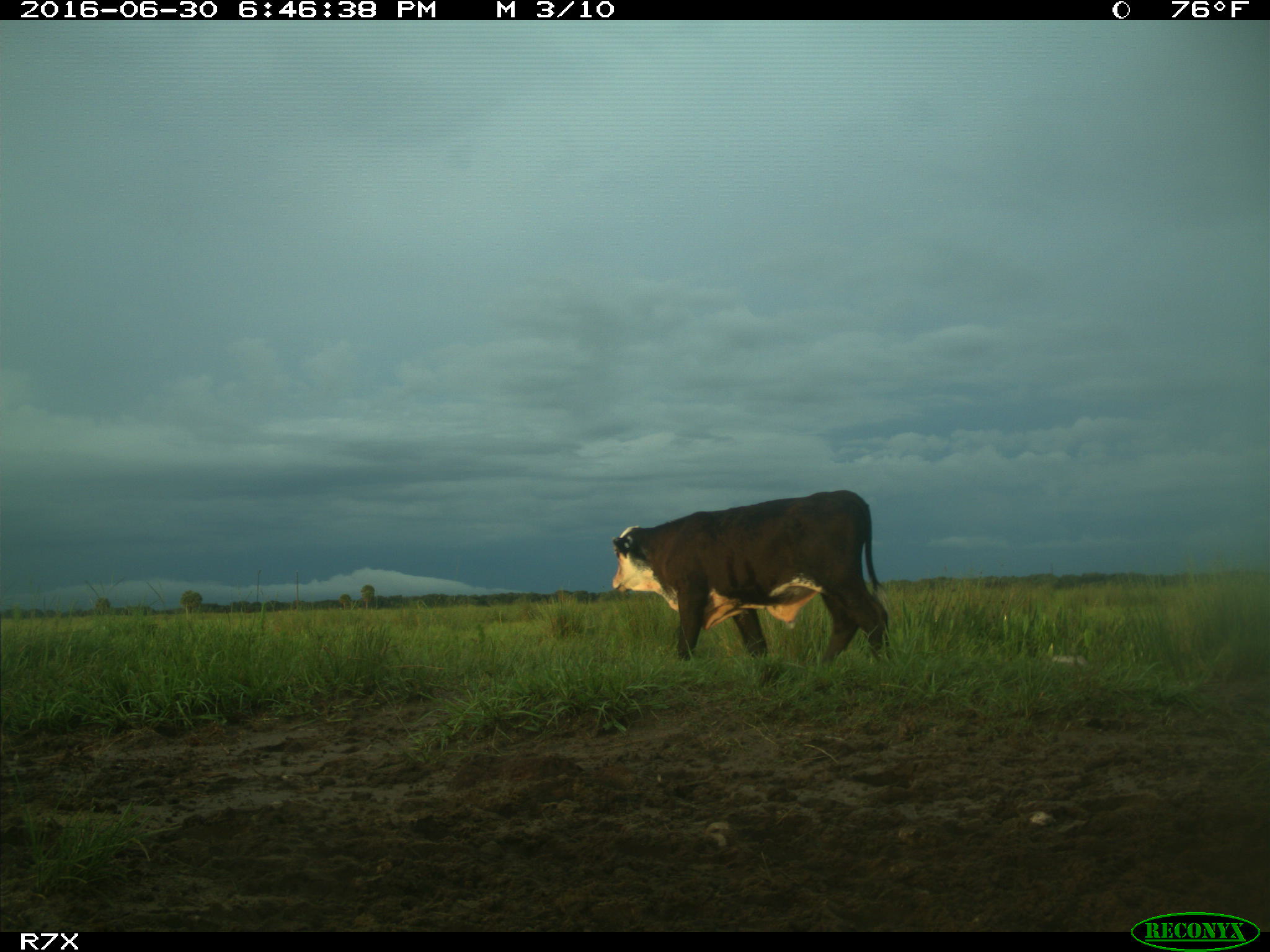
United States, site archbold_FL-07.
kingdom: Animalia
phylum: Chordata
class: Mammalia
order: Artiodactyla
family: Bovidae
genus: Bos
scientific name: Bos taurus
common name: domestic cow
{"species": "Bos taurus (domestic cow)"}